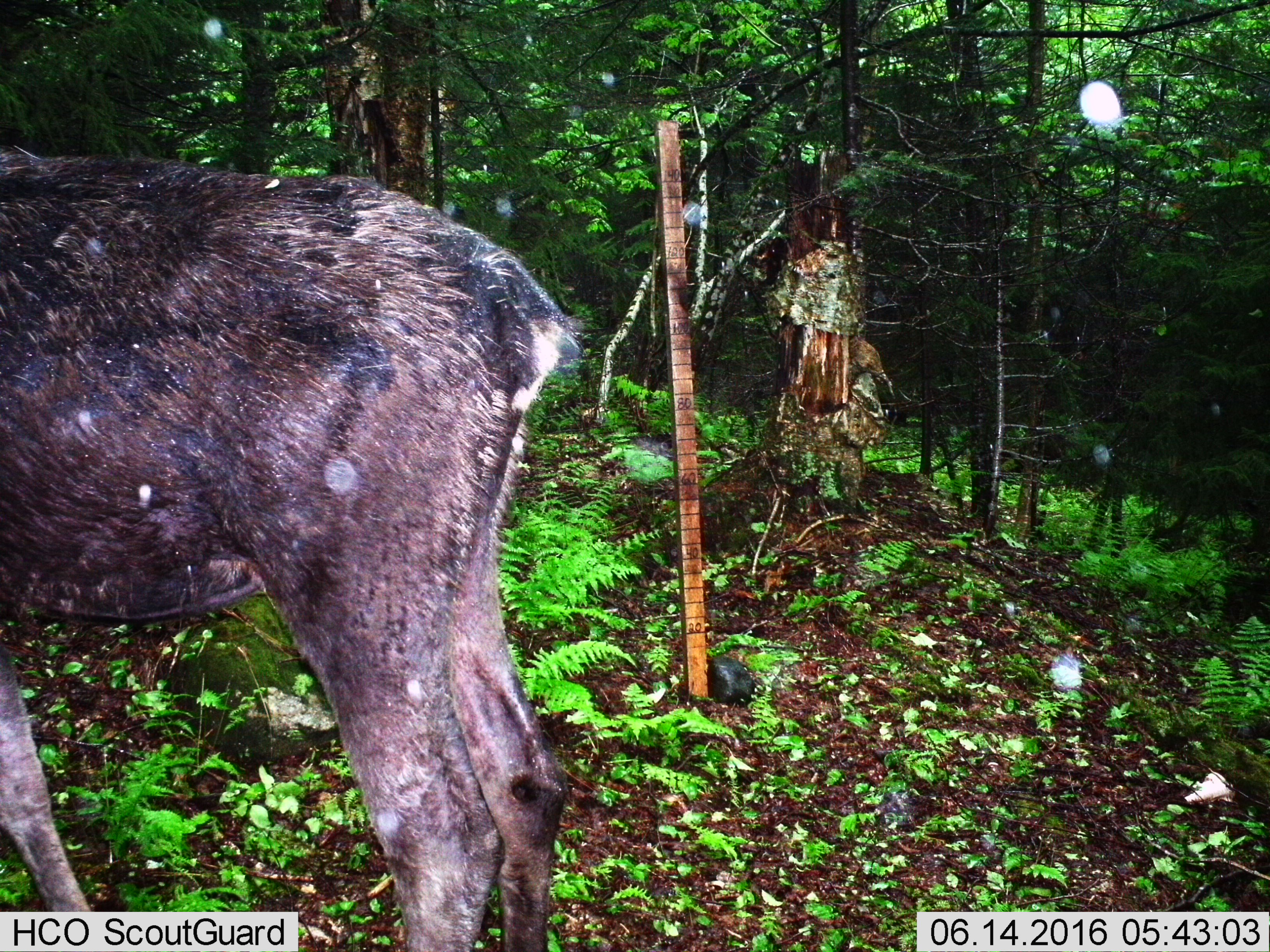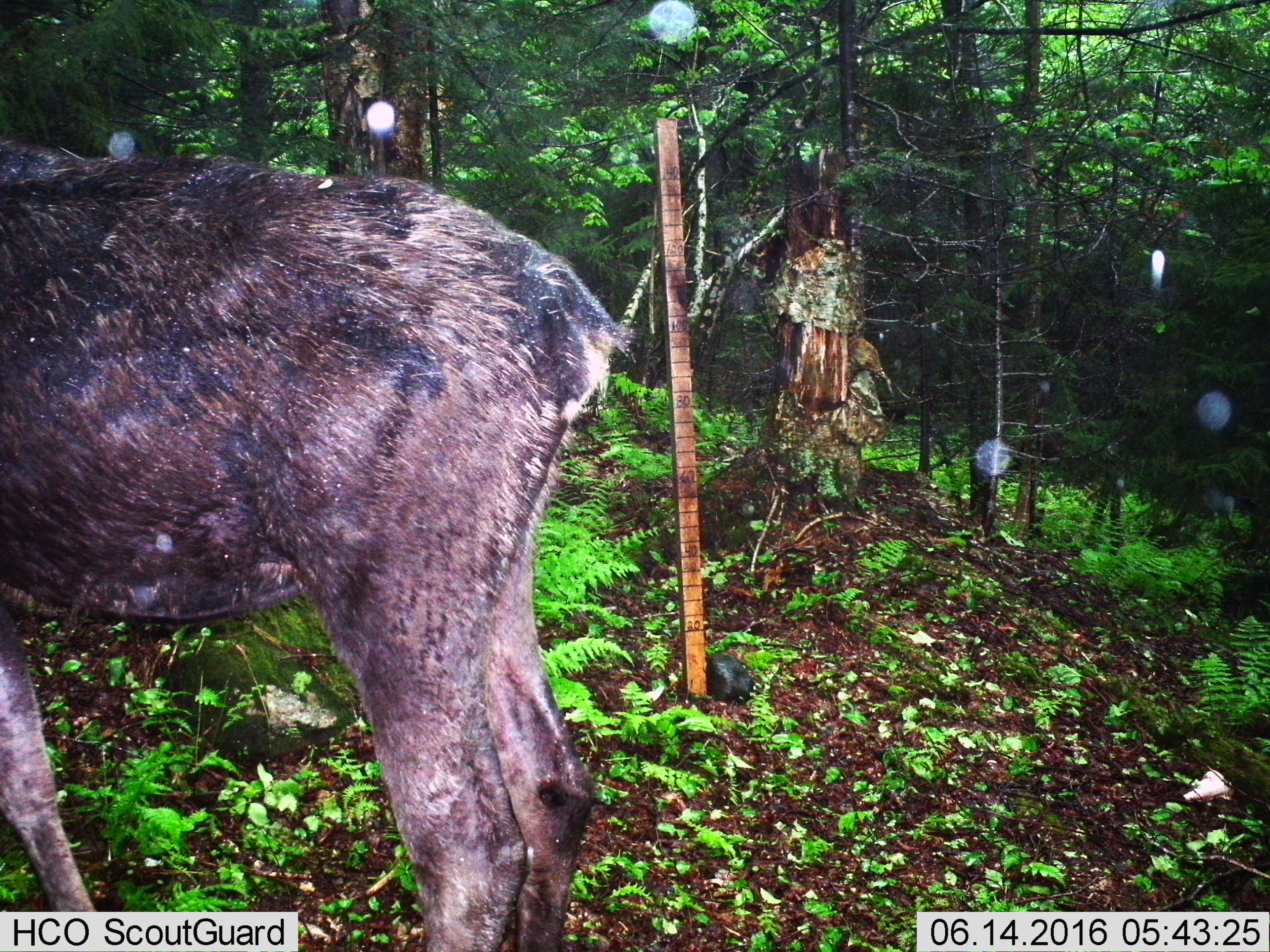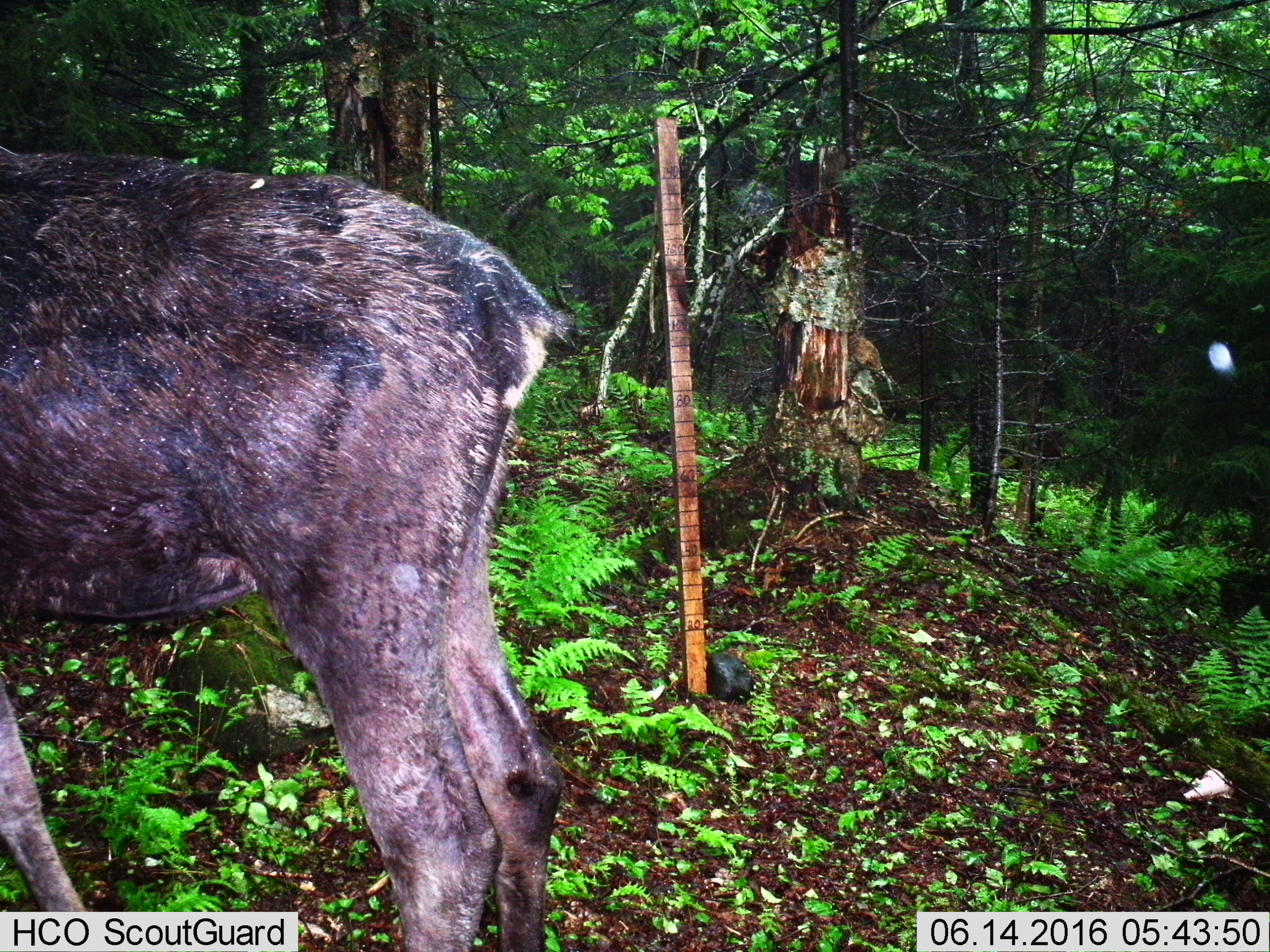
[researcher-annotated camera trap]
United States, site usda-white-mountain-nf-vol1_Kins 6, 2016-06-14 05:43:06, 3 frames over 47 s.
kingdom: Animalia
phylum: Chordata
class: Mammalia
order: Artiodactyla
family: Cervidae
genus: Alces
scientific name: Alces alces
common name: moose